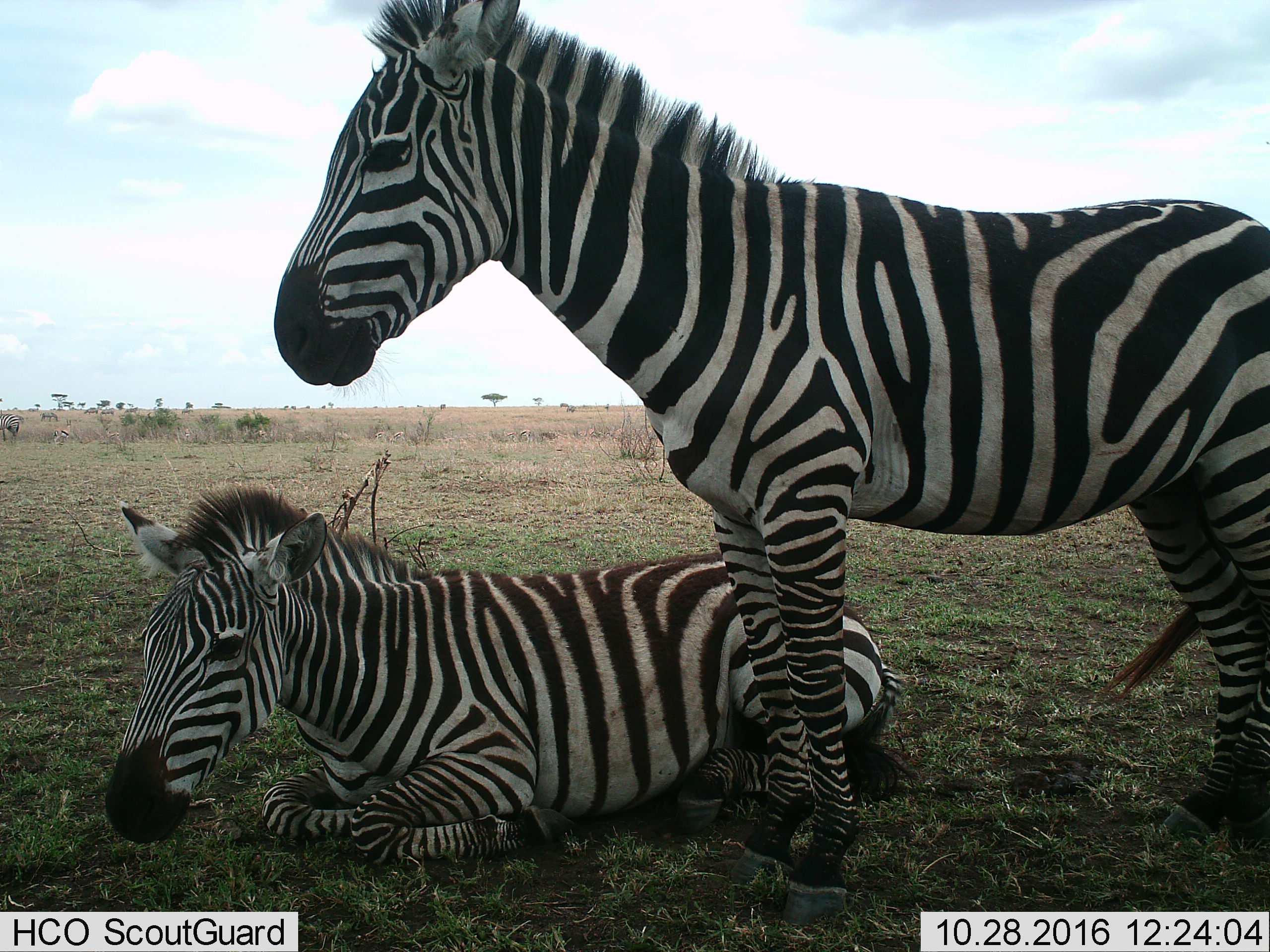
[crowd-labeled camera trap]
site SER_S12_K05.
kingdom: Animalia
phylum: Chordata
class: Mammalia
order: Perissodactyla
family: Equidae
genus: Equus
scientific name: Equus quagga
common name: plains zebra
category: zebraplains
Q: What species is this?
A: Zebraplains (plains zebra) (Equus quagga).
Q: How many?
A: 2.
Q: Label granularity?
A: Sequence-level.